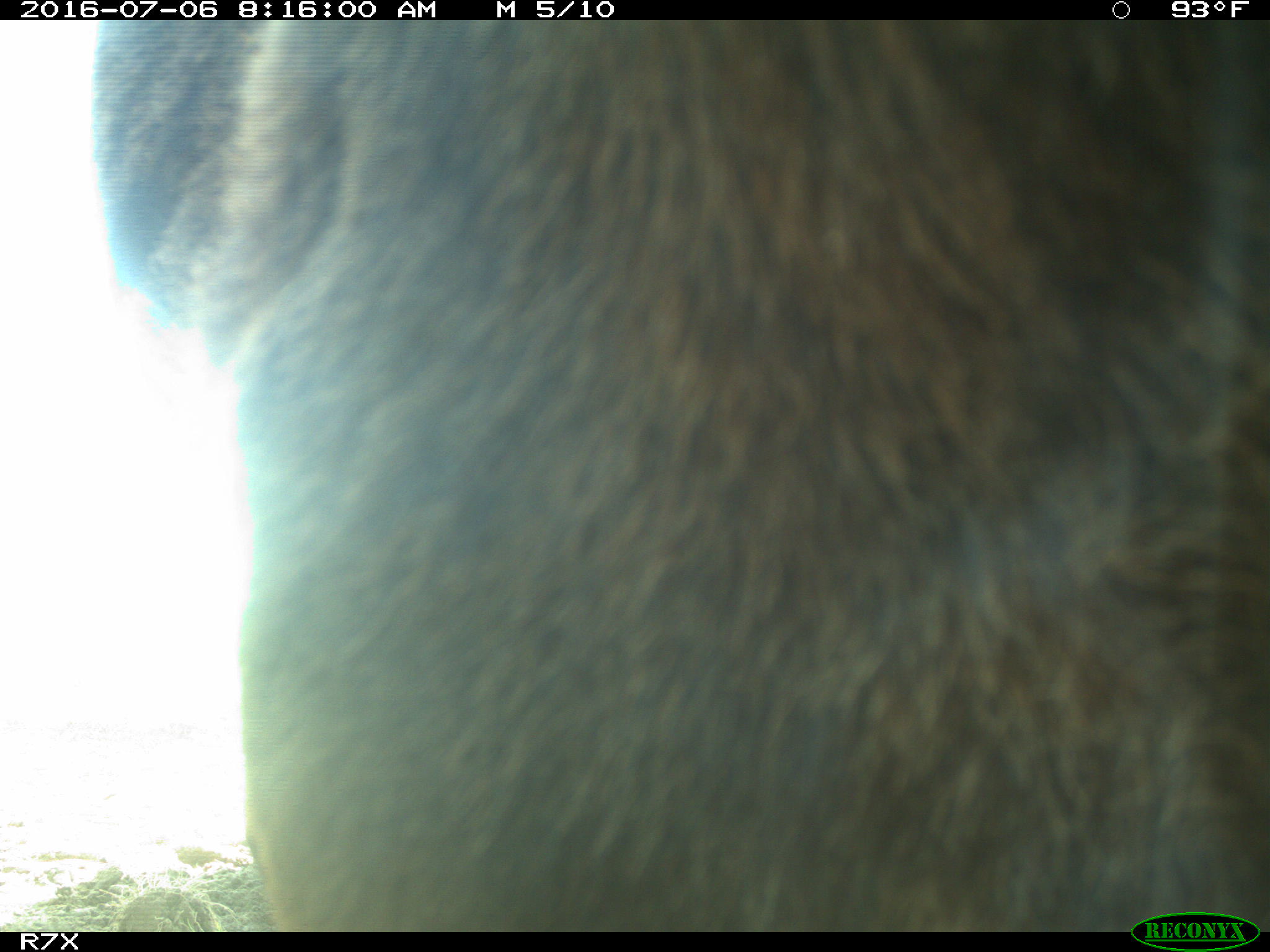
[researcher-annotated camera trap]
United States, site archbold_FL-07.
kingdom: Animalia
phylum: Chordata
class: Mammalia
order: Artiodactyla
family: Bovidae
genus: Bos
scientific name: Bos taurus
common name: domestic cow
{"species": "Bos taurus (domestic cow)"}